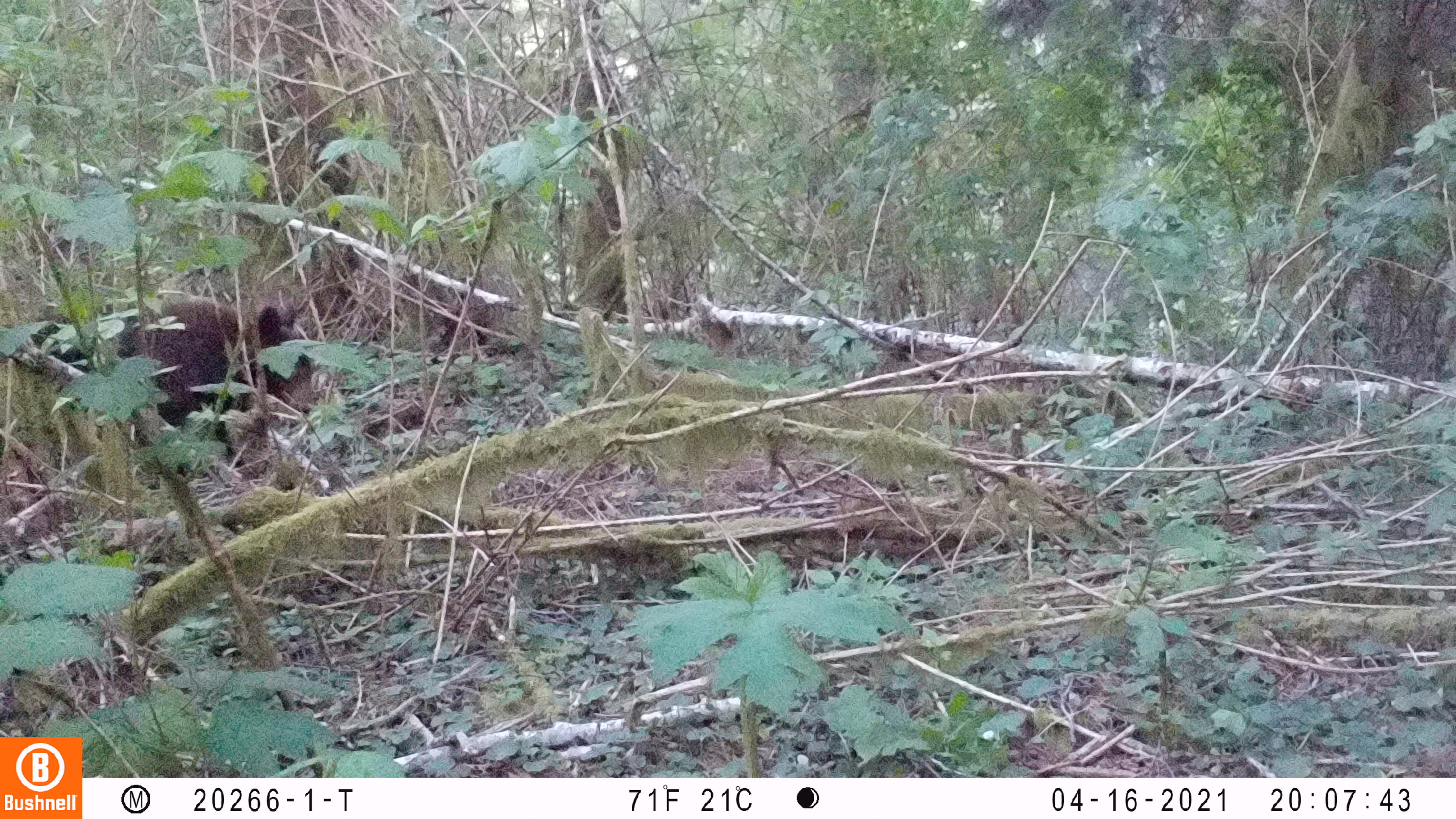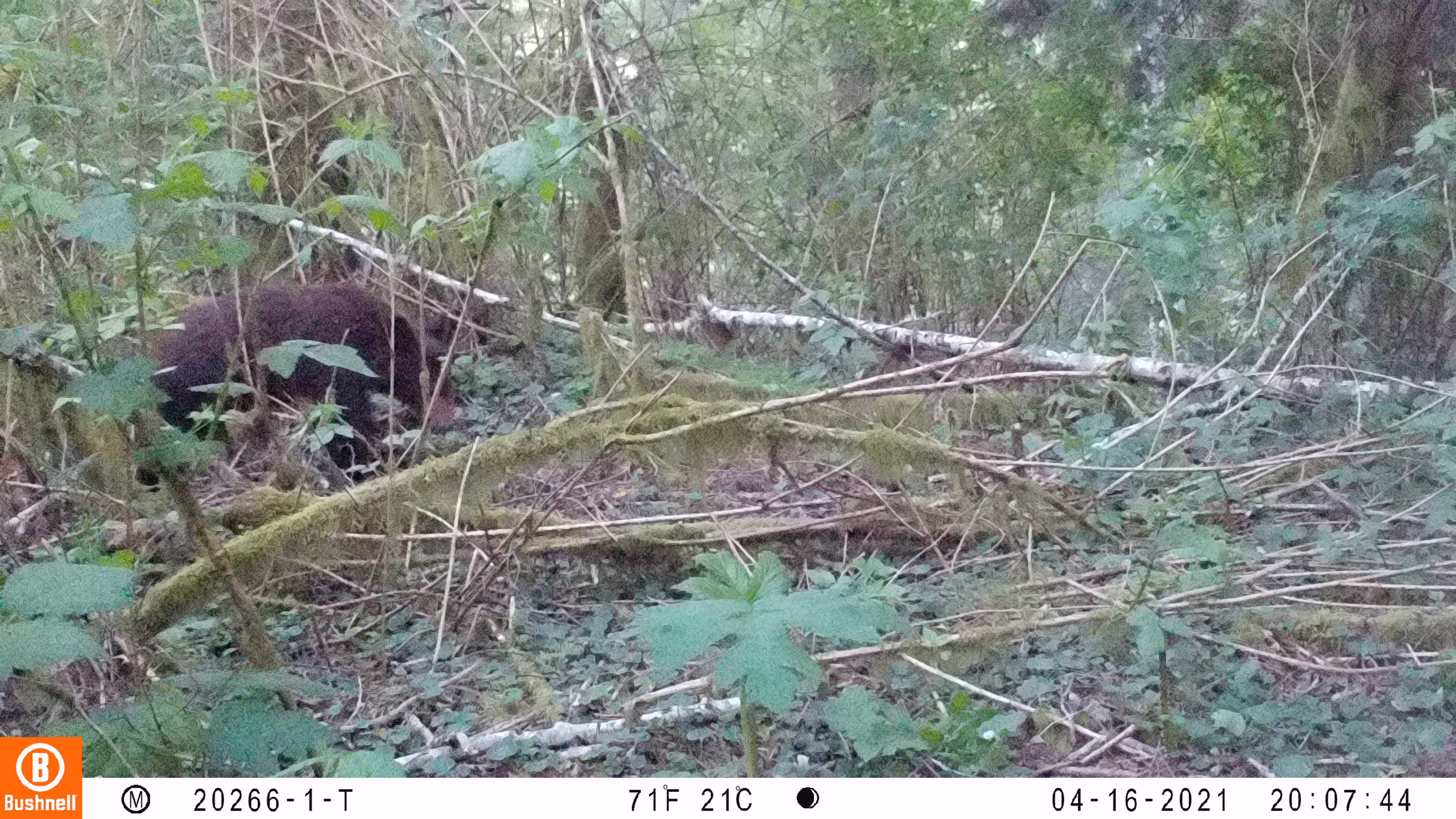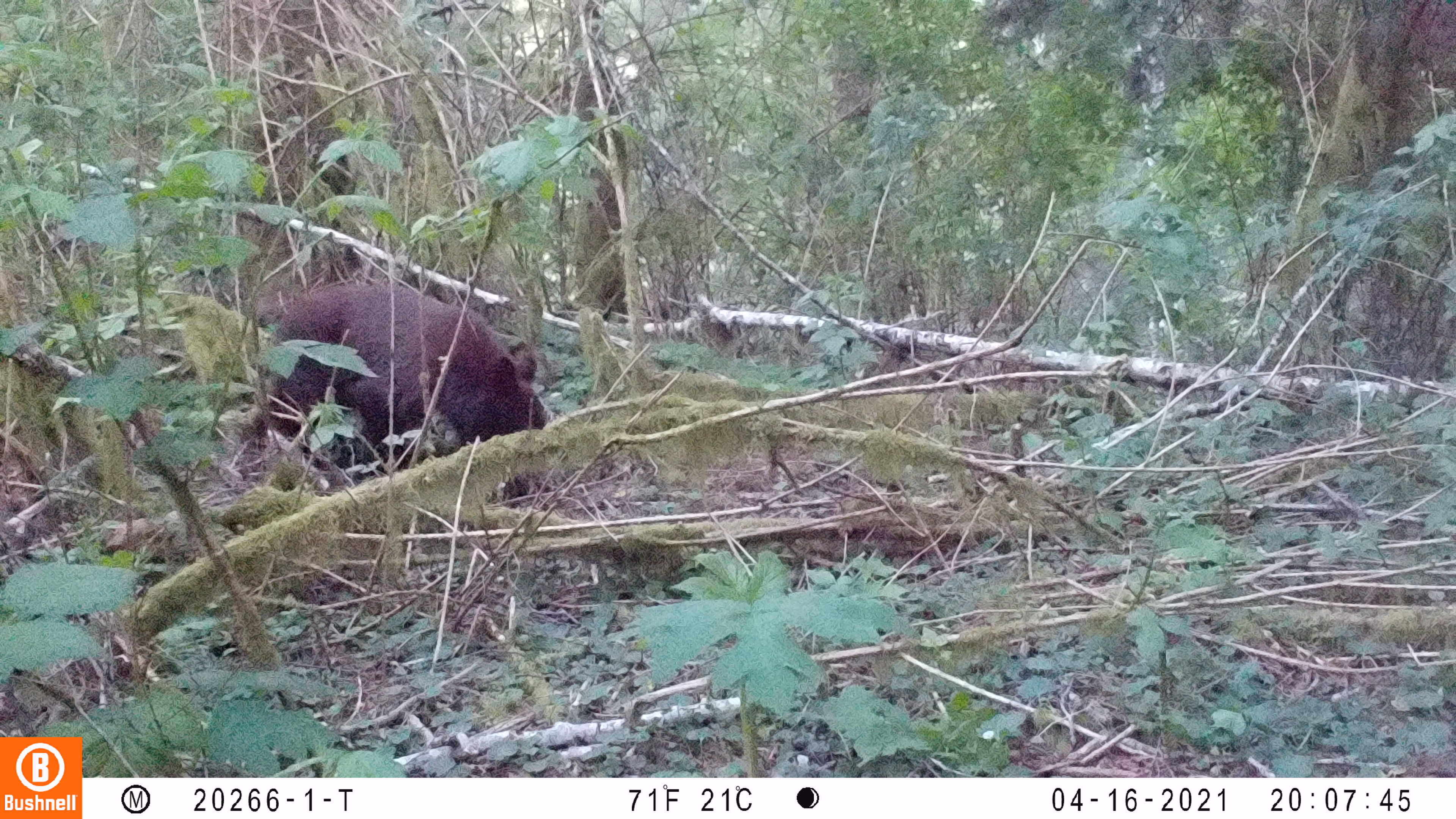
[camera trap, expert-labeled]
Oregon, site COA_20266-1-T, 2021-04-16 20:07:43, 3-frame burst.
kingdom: Animalia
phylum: Chordata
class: Mammalia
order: Carnivora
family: Ursidae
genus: Ursus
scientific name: Ursus americanus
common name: american black bear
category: black bear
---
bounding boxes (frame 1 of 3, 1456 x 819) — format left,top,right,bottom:
black bear: 2,262,343,474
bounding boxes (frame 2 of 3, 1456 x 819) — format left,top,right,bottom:
black bear: 96,269,485,518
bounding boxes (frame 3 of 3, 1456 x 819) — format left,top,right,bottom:
black bear: 230,265,567,529